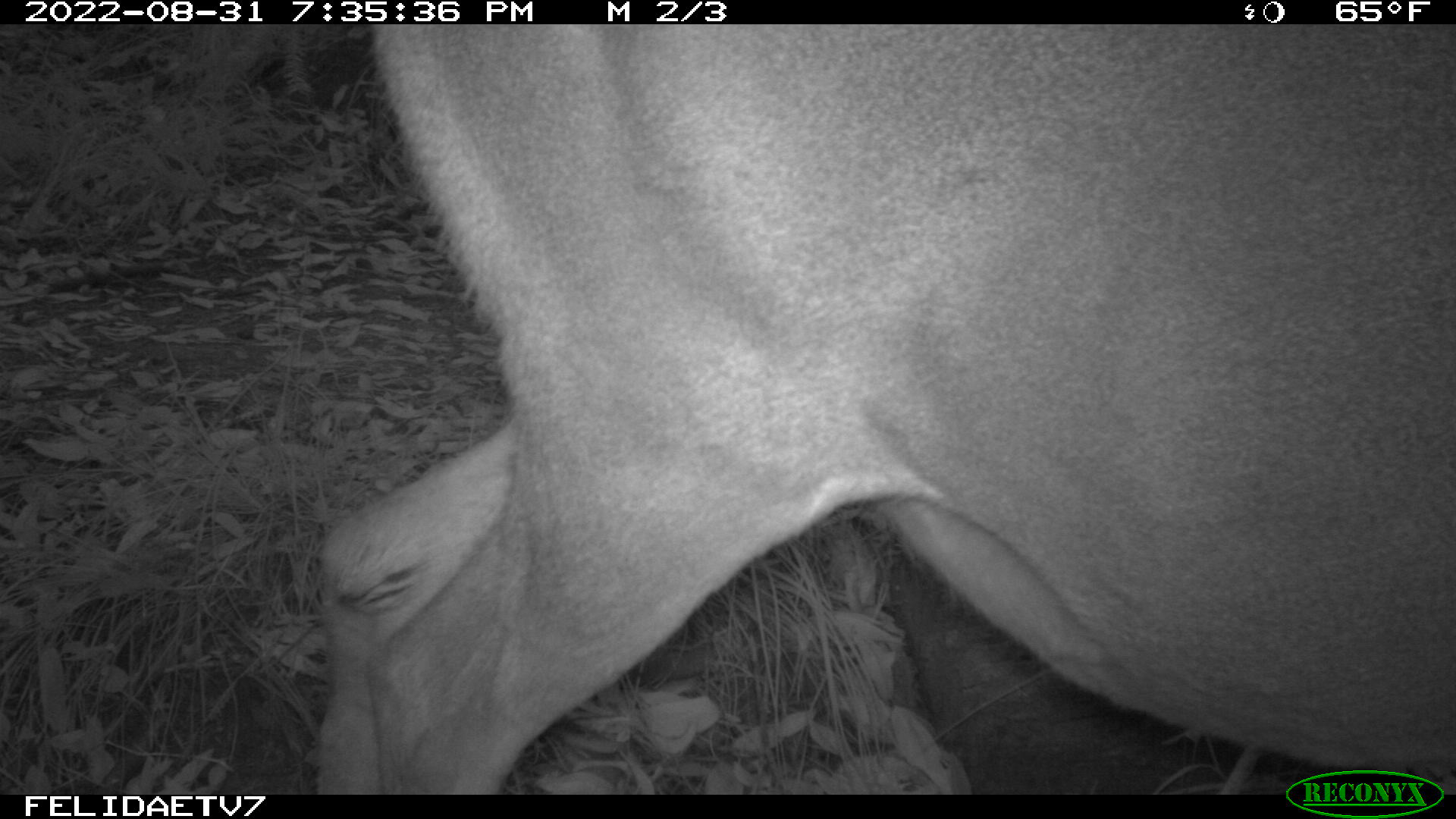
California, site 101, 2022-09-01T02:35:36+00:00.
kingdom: Animalia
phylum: Chordata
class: Mammalia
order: Artiodactyla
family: Cervidae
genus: Odocoileus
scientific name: Odocoileus hemionus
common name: mule deer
Mule deer (Odocoileus hemionus).